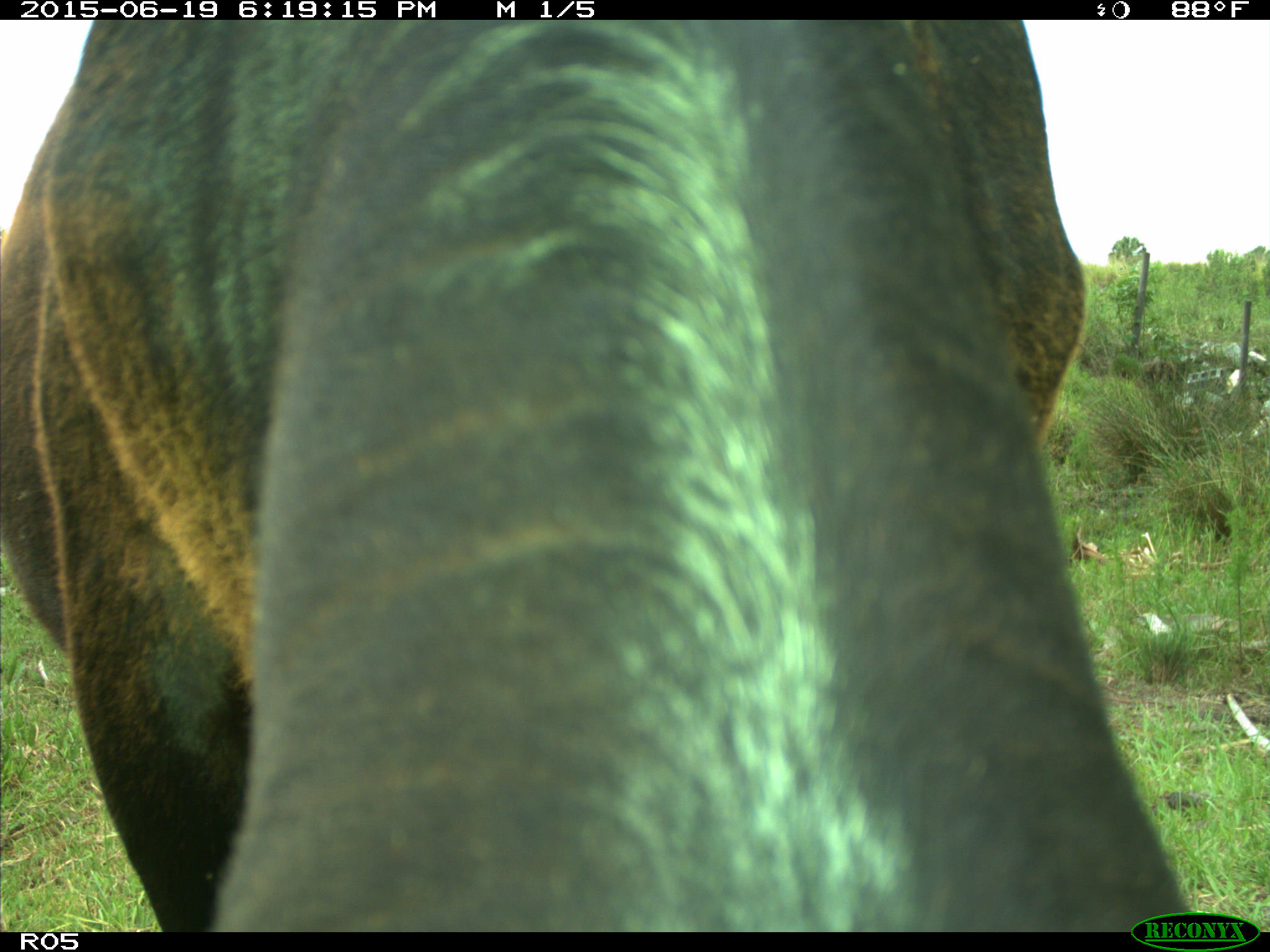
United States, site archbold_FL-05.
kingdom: Animalia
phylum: Chordata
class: Mammalia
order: Artiodactyla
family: Bovidae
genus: Bos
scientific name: Bos taurus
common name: domestic cow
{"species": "Bos taurus (domestic cow)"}